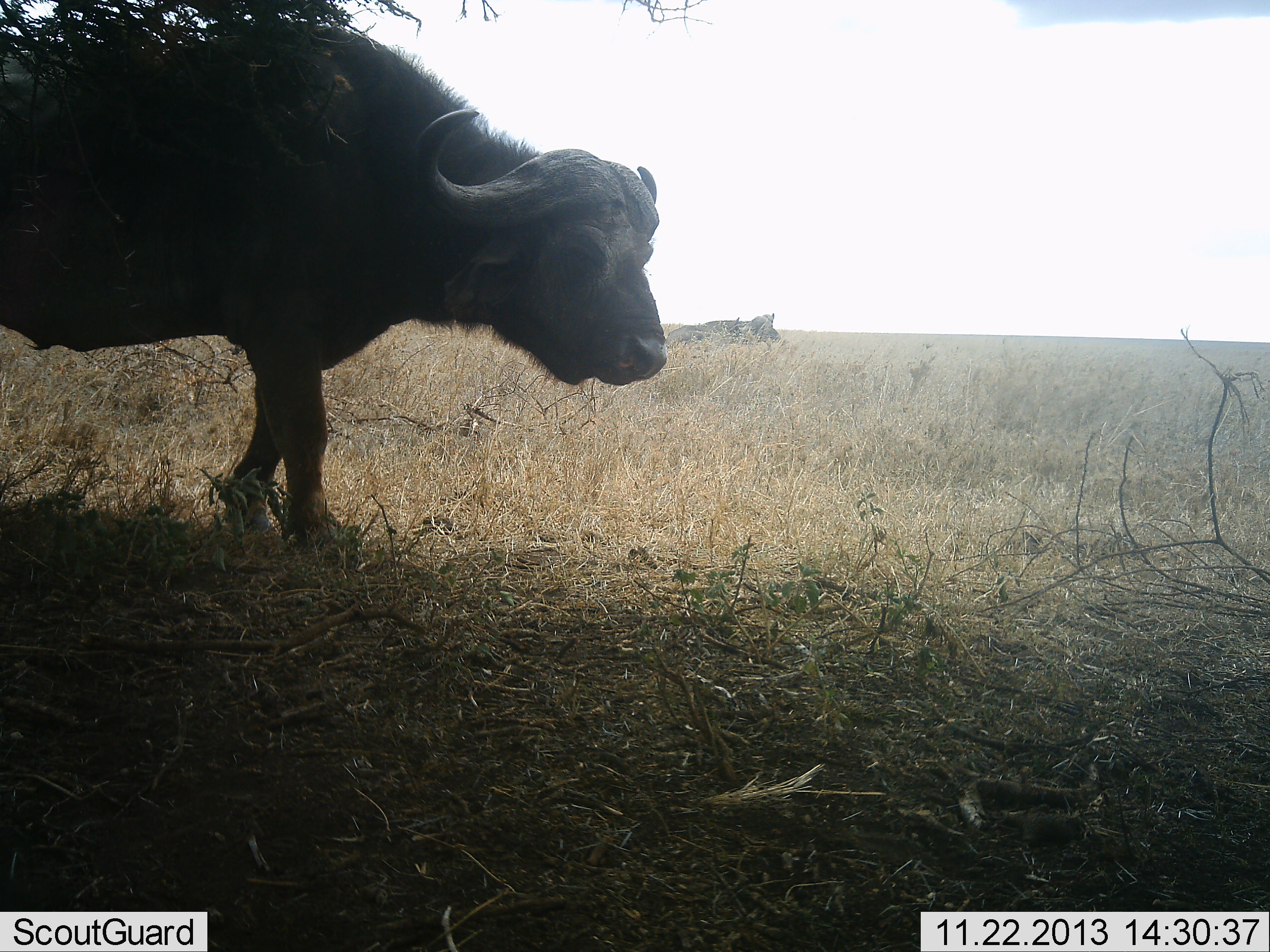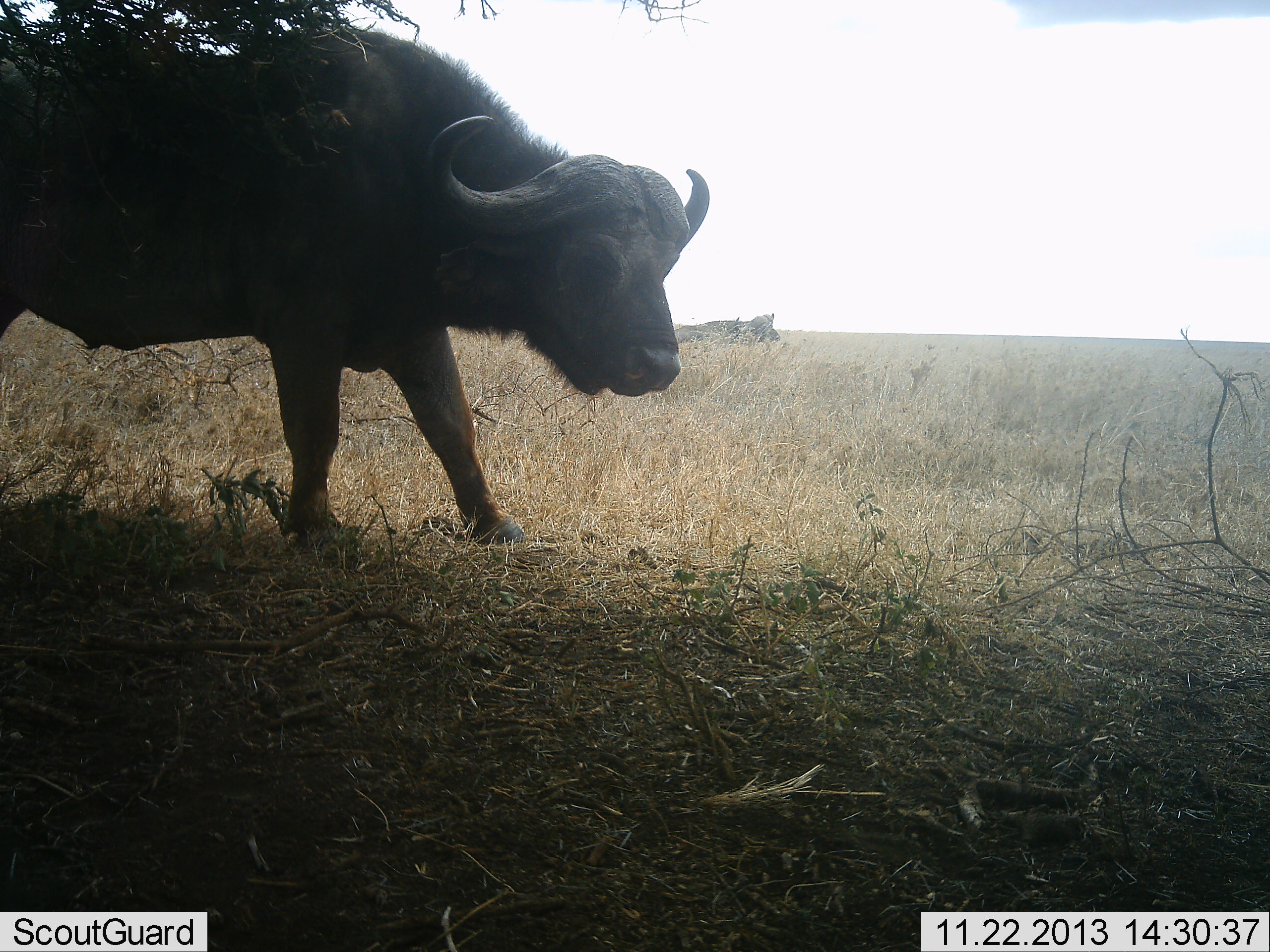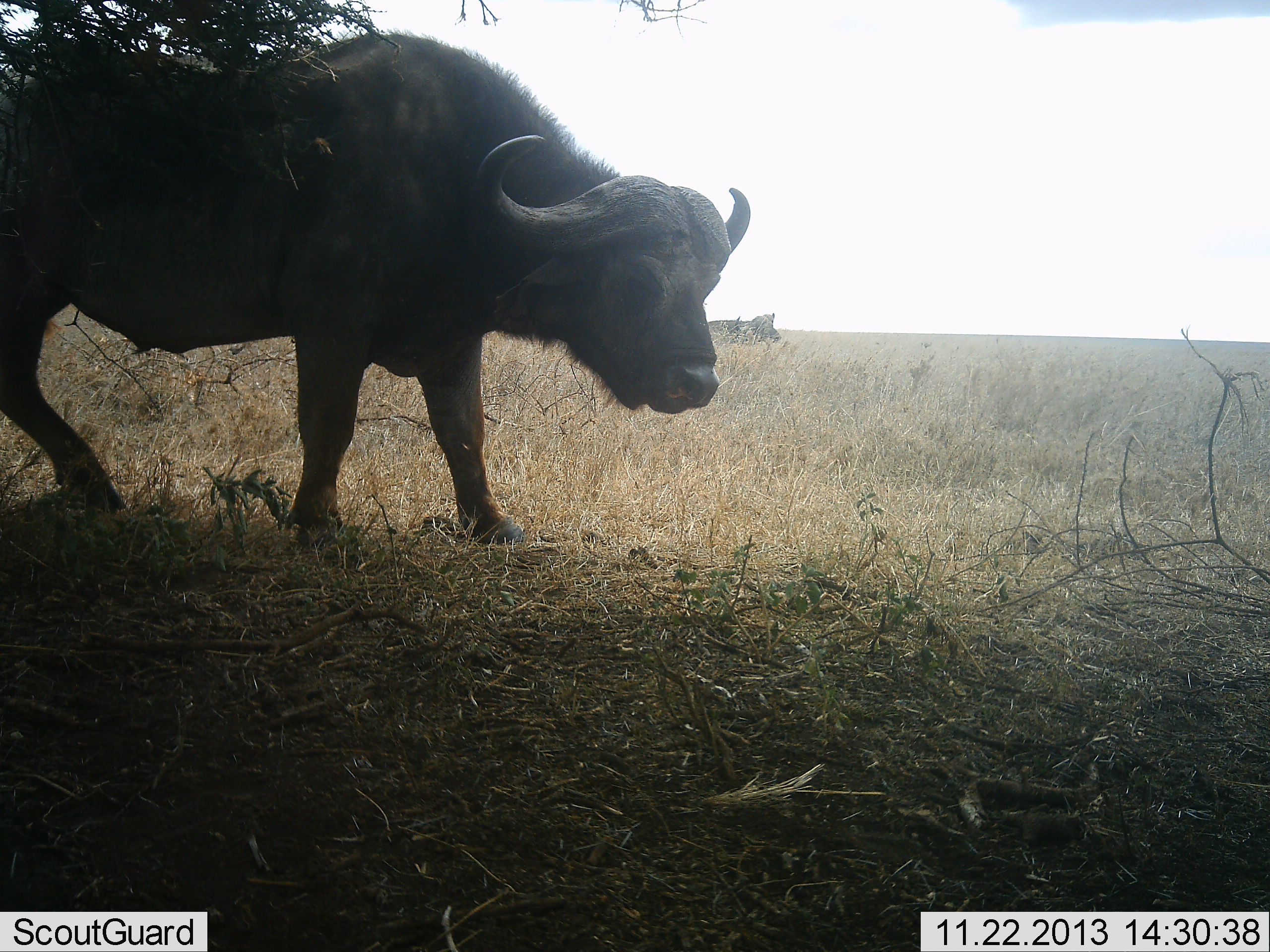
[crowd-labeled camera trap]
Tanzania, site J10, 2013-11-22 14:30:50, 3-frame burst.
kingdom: Animalia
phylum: Chordata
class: Mammalia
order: Artiodactyla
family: Bovidae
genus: Syncerus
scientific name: Syncerus caffer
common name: cape buffalo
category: buffalo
Buffalo (cape buffalo) (Syncerus caffer), count 1. Behavior (volunteer vote fractions): standing 40%, resting 0%, moving 60%, interacting 0%. Young present (vote fraction): 0%. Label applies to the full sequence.